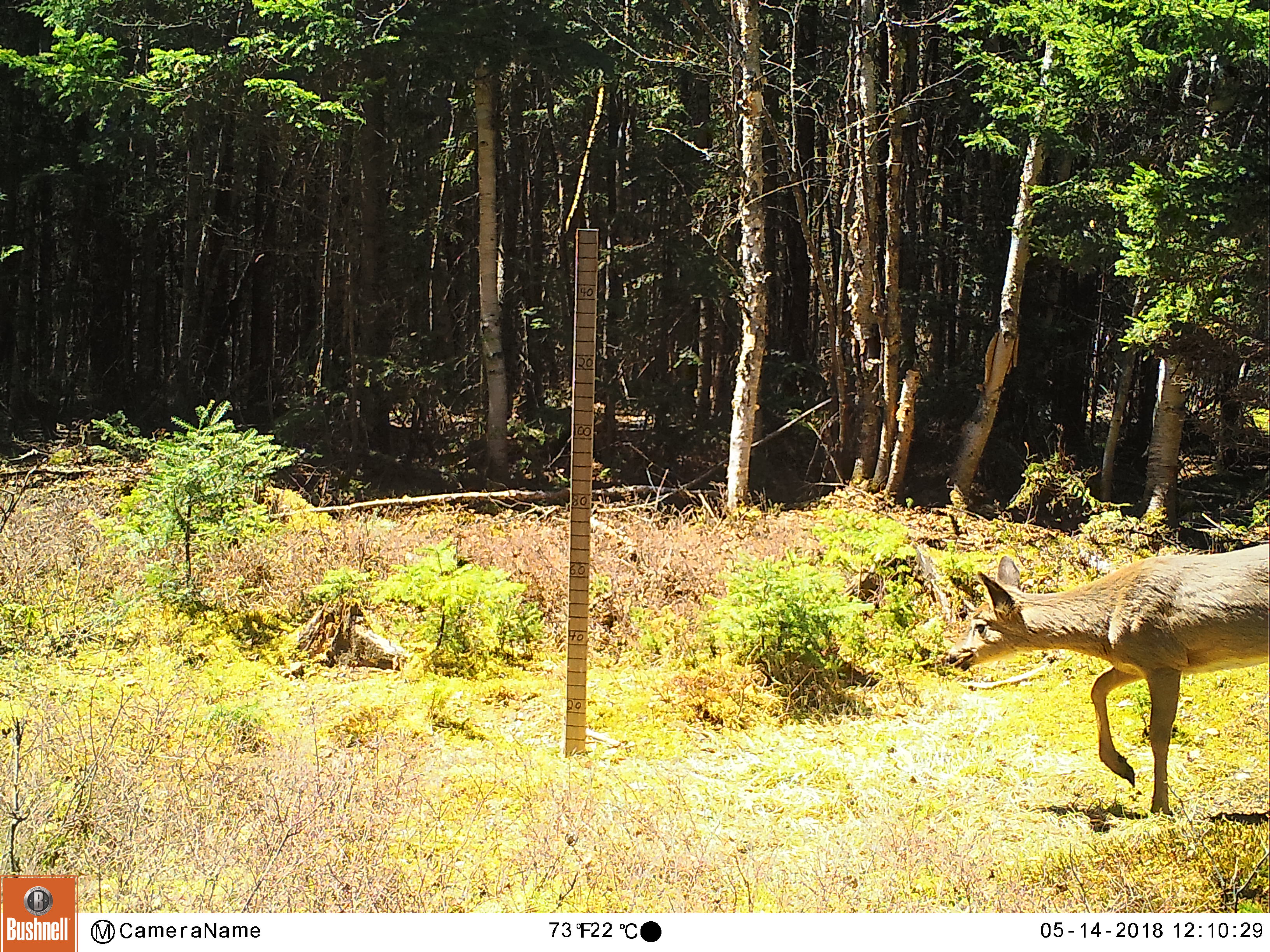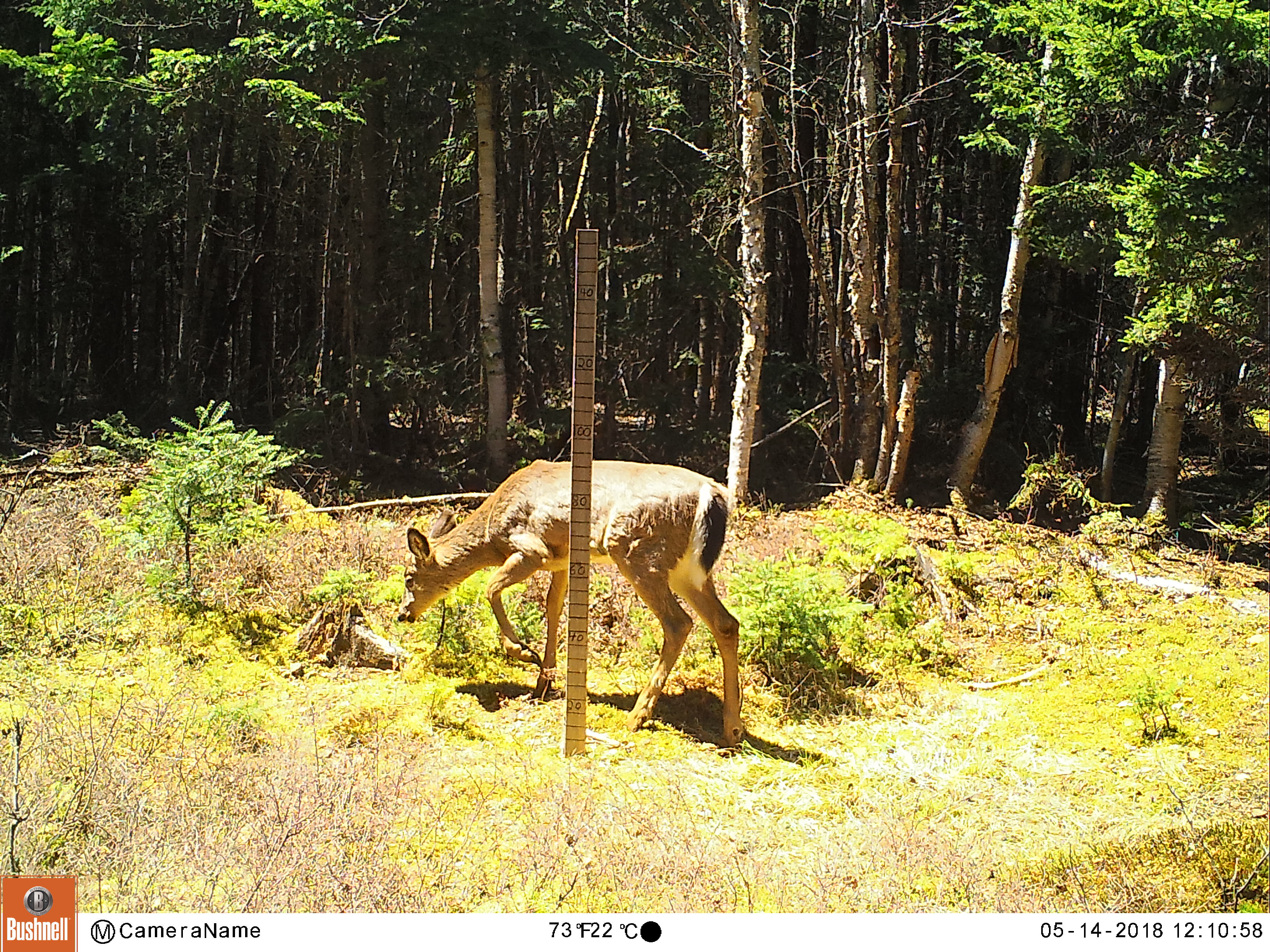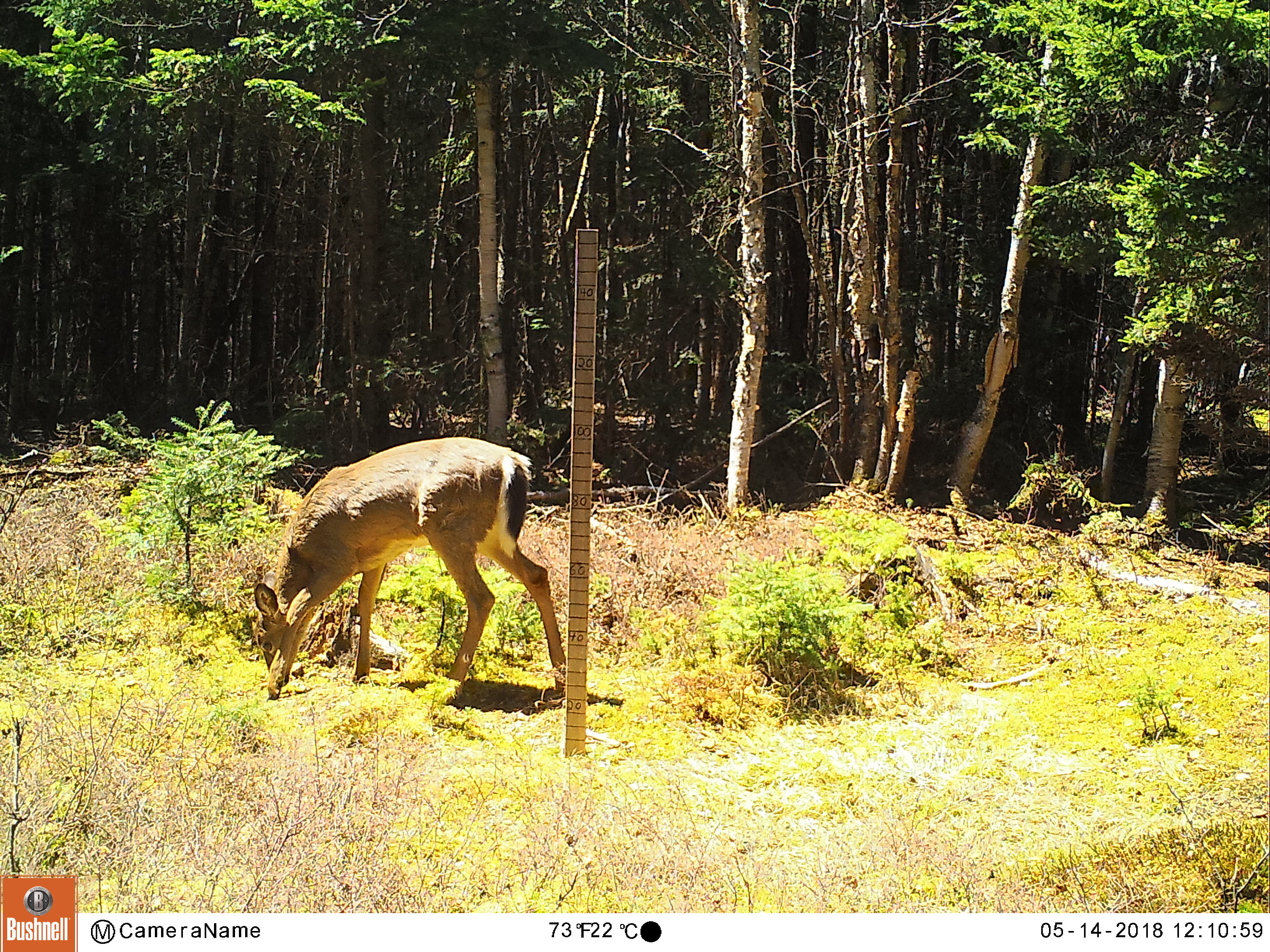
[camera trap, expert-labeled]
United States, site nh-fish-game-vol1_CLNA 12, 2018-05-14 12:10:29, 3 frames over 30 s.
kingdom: Animalia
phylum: Chordata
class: Mammalia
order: Artiodactyla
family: Cervidae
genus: Odocoileus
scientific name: Odocoileus virginianus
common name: white-tailed deer